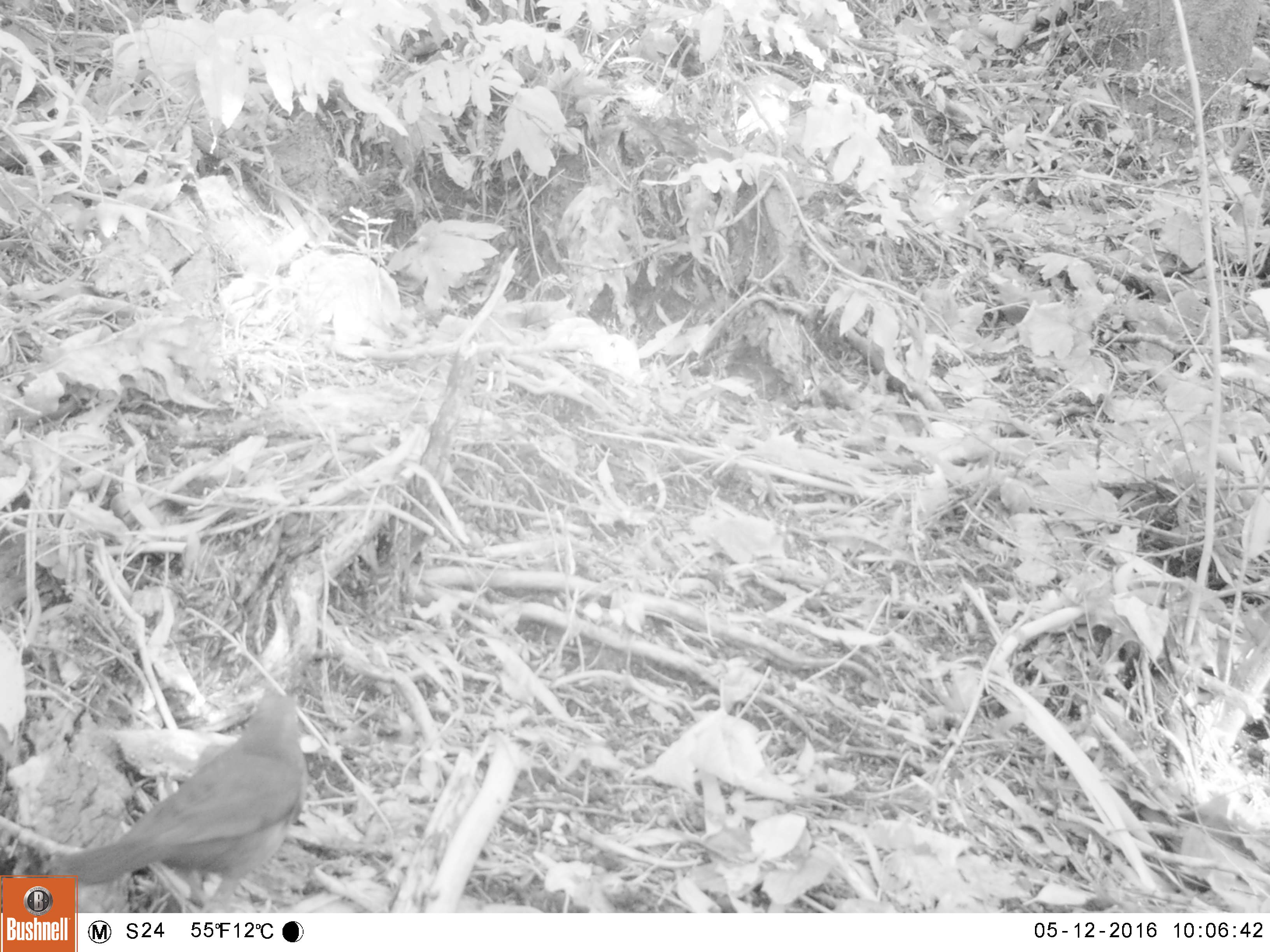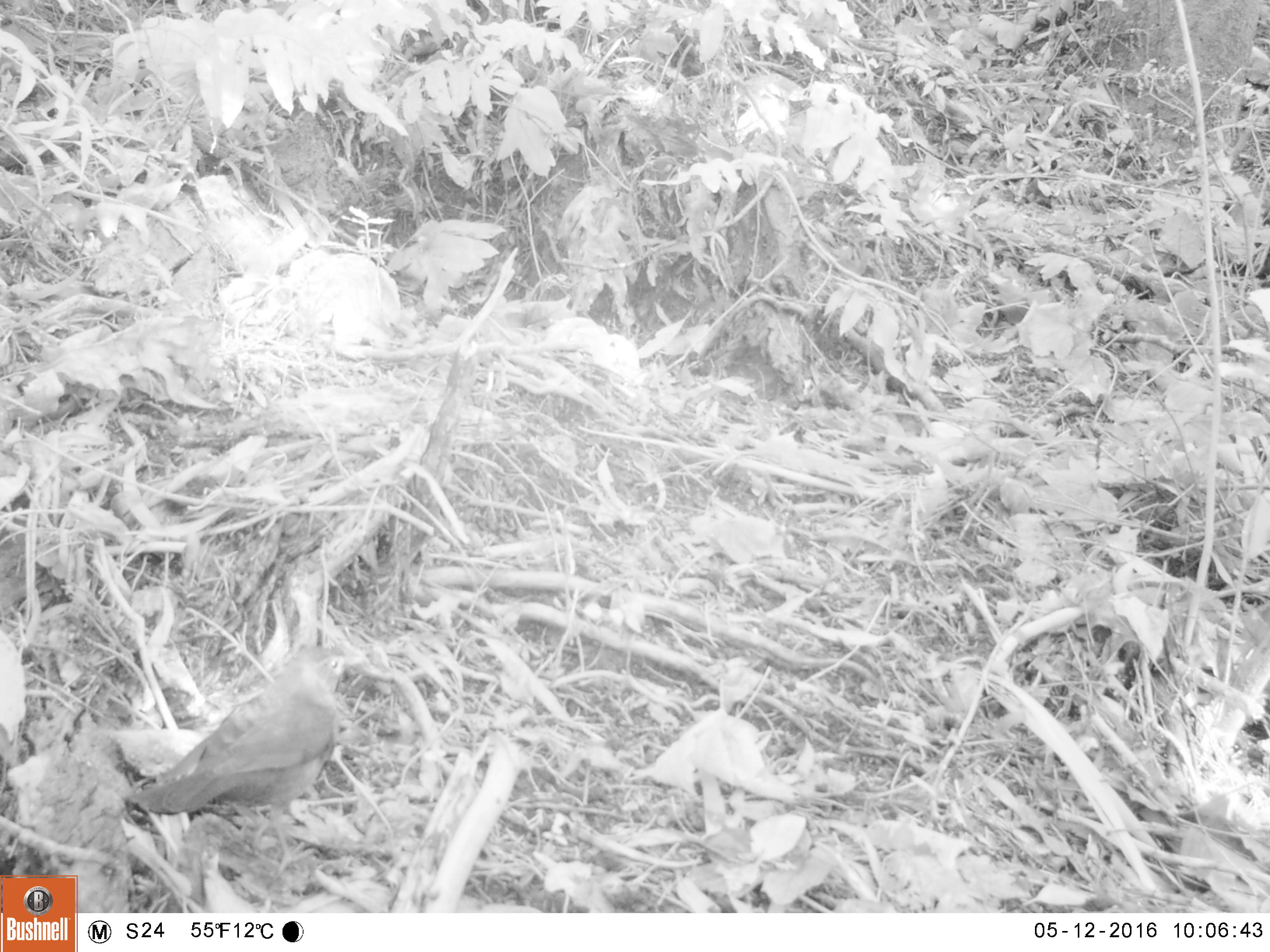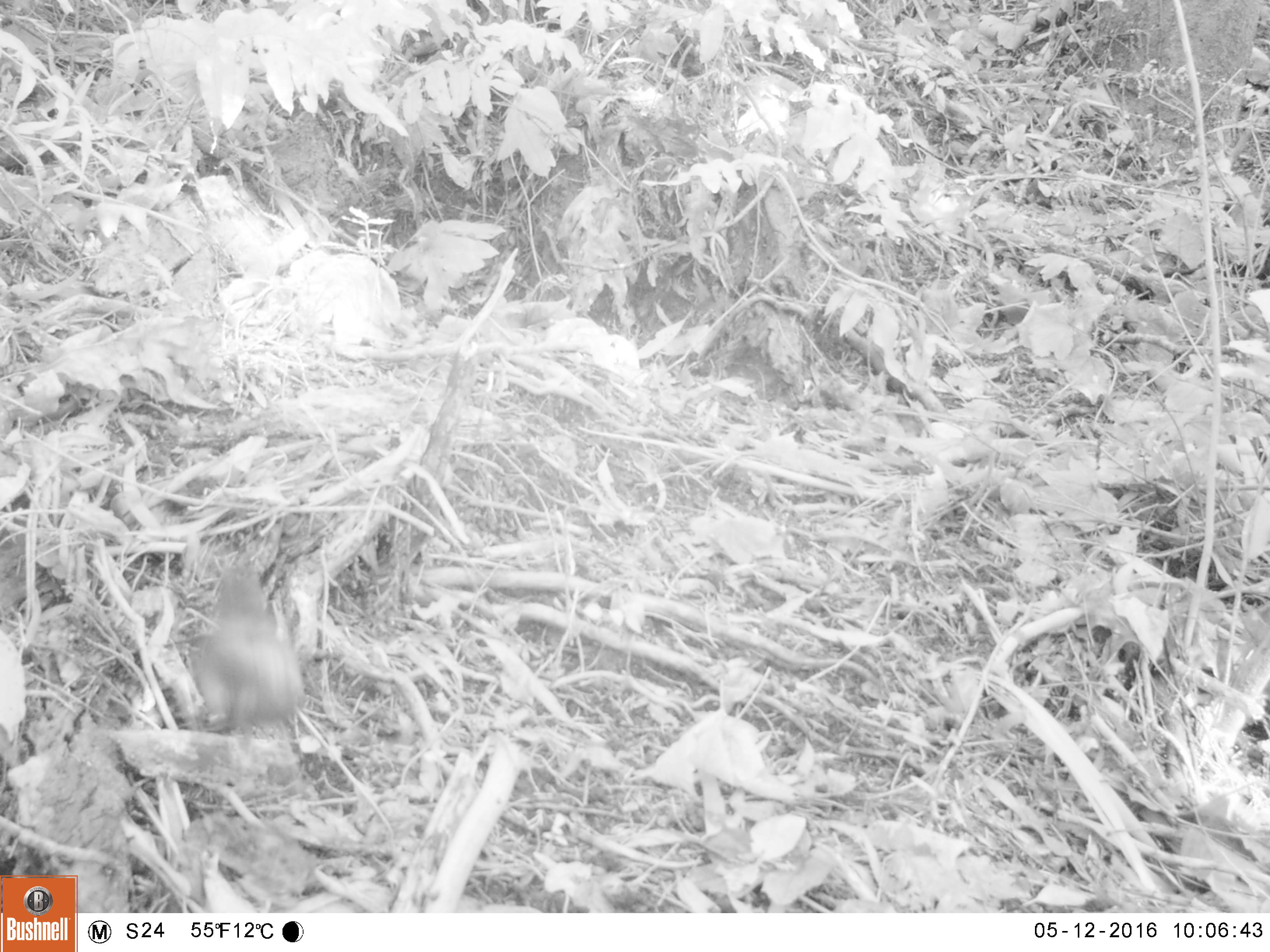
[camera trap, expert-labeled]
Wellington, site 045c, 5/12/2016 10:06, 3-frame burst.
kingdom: Animalia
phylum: Chordata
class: Aves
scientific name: Aves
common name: bird